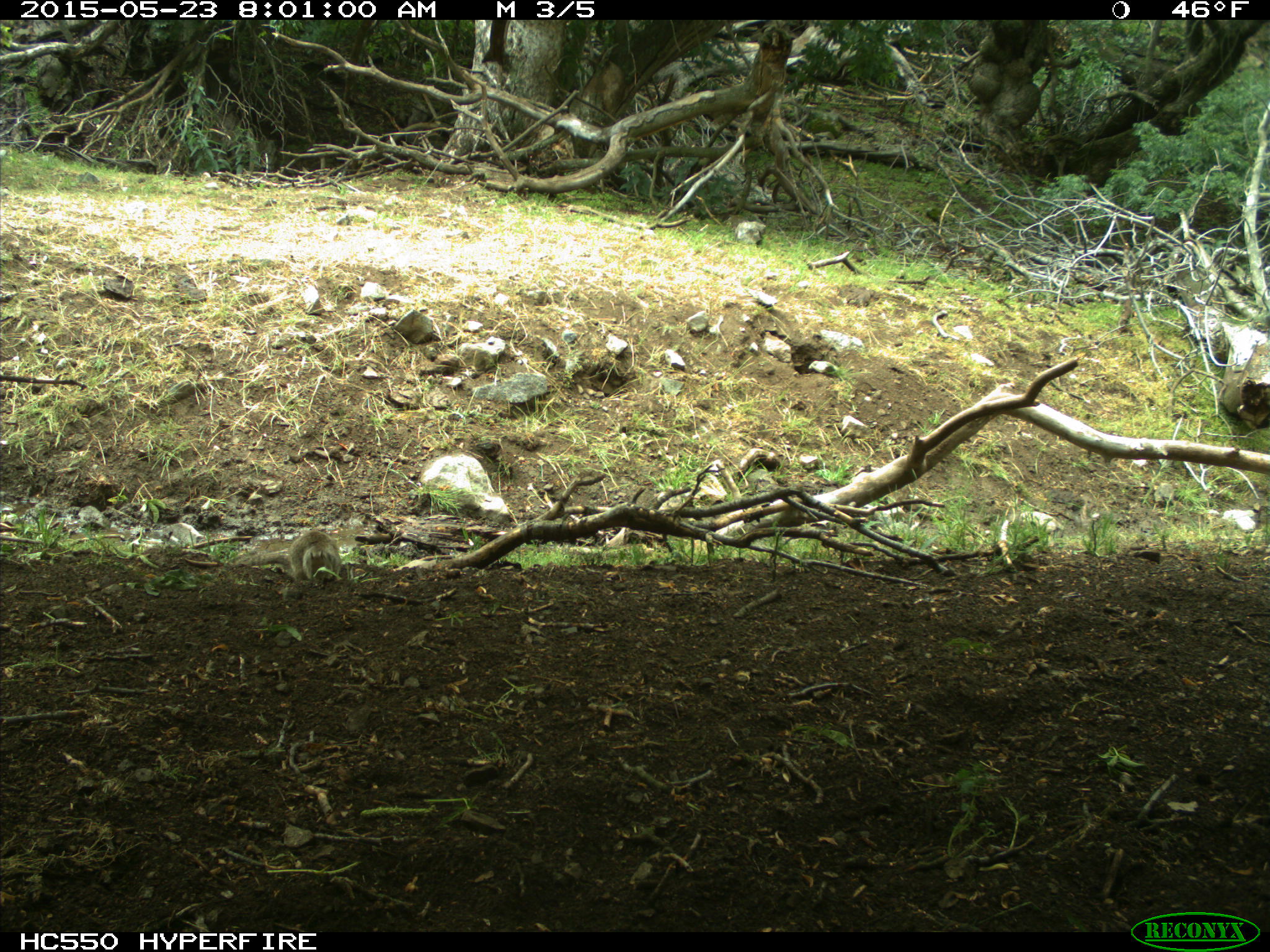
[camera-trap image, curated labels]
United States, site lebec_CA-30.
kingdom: Animalia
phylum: Chordata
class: Mammalia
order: Rodentia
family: Sciuridae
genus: Otospermophilus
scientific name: Otospermophilus beecheyi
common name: california ground squirrel